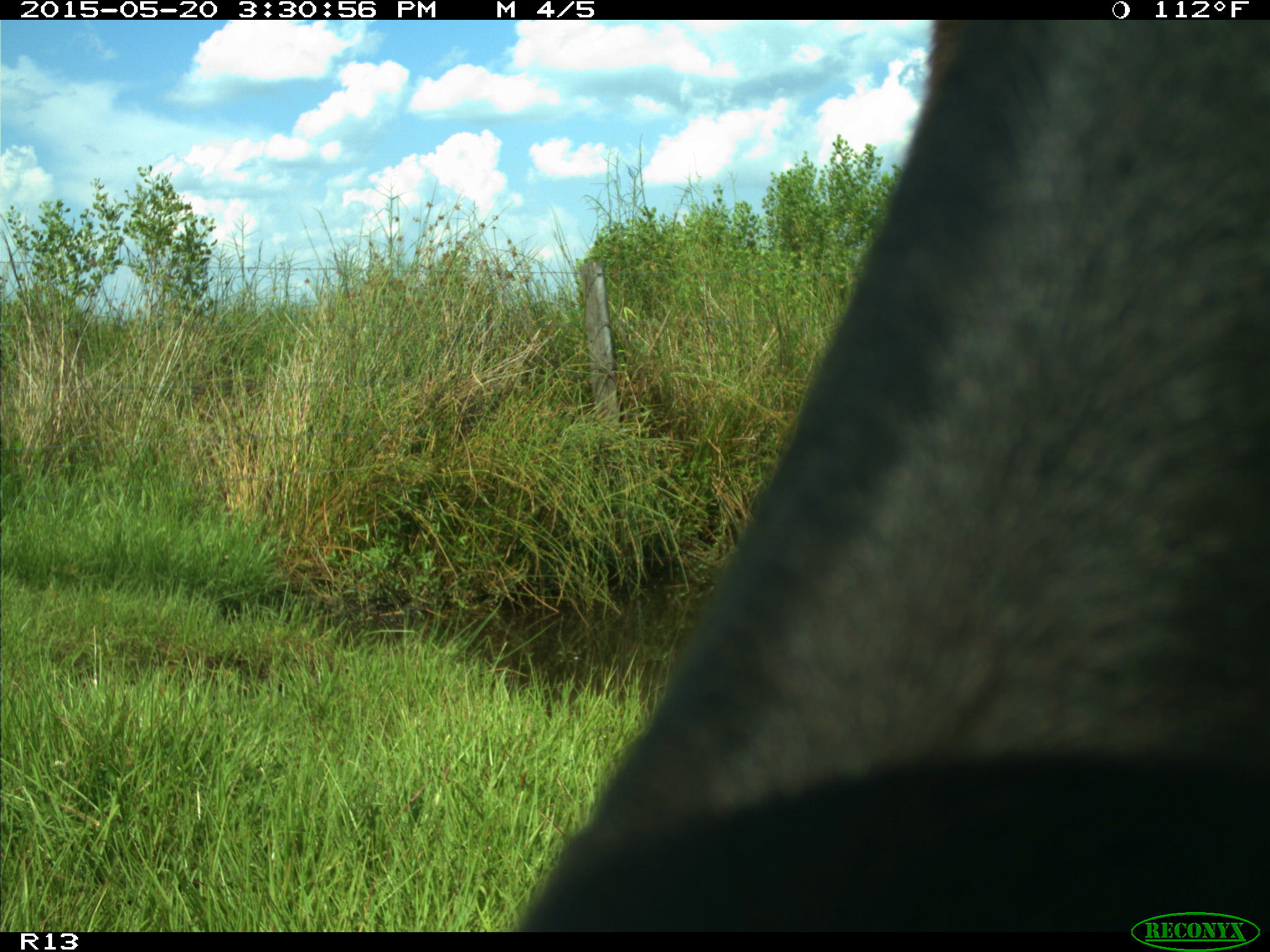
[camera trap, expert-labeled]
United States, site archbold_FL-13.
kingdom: Animalia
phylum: Chordata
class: Mammalia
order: Artiodactyla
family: Bovidae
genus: Bos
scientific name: Bos taurus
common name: domestic cow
Bos taurus (domestic cow).